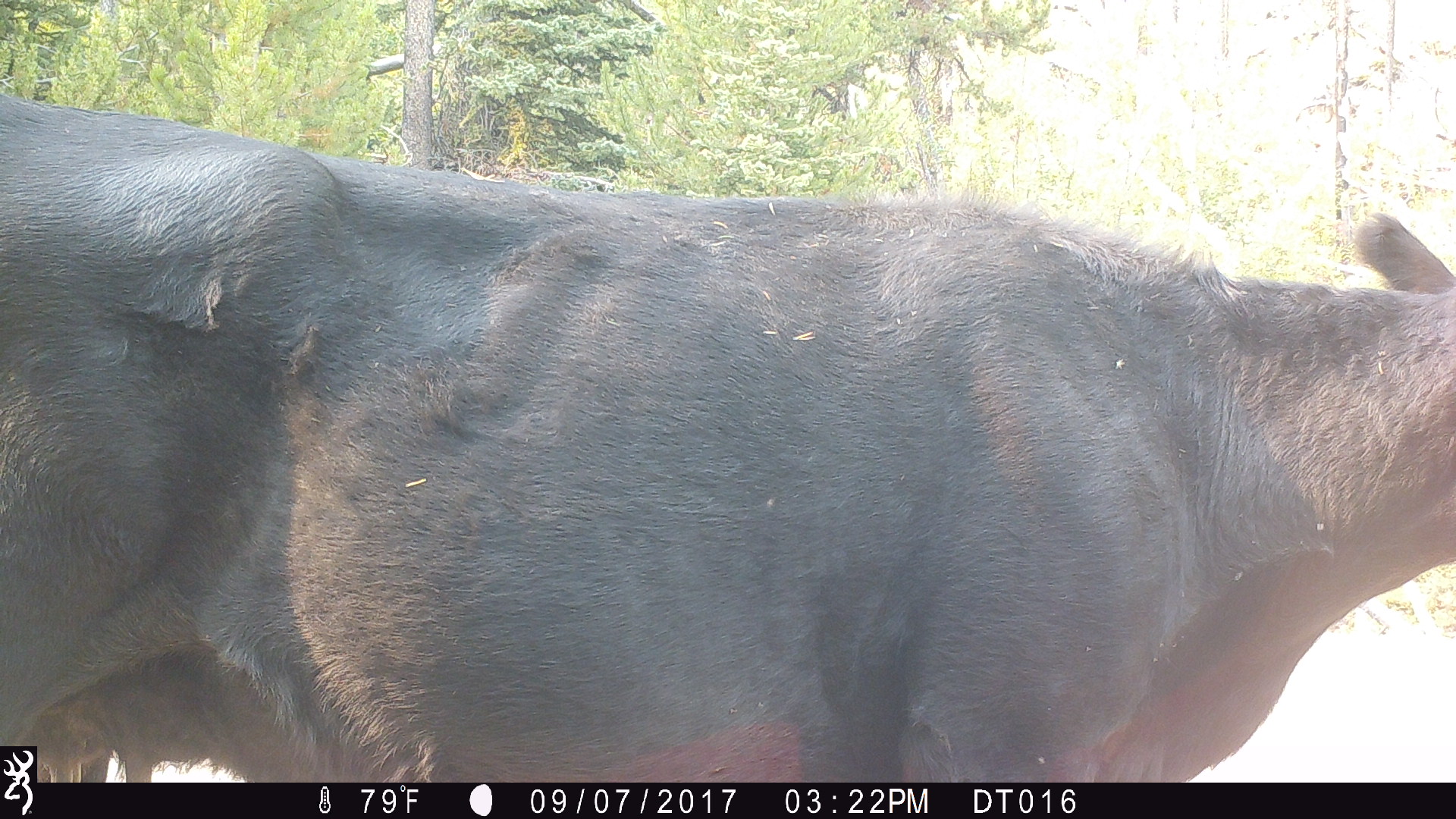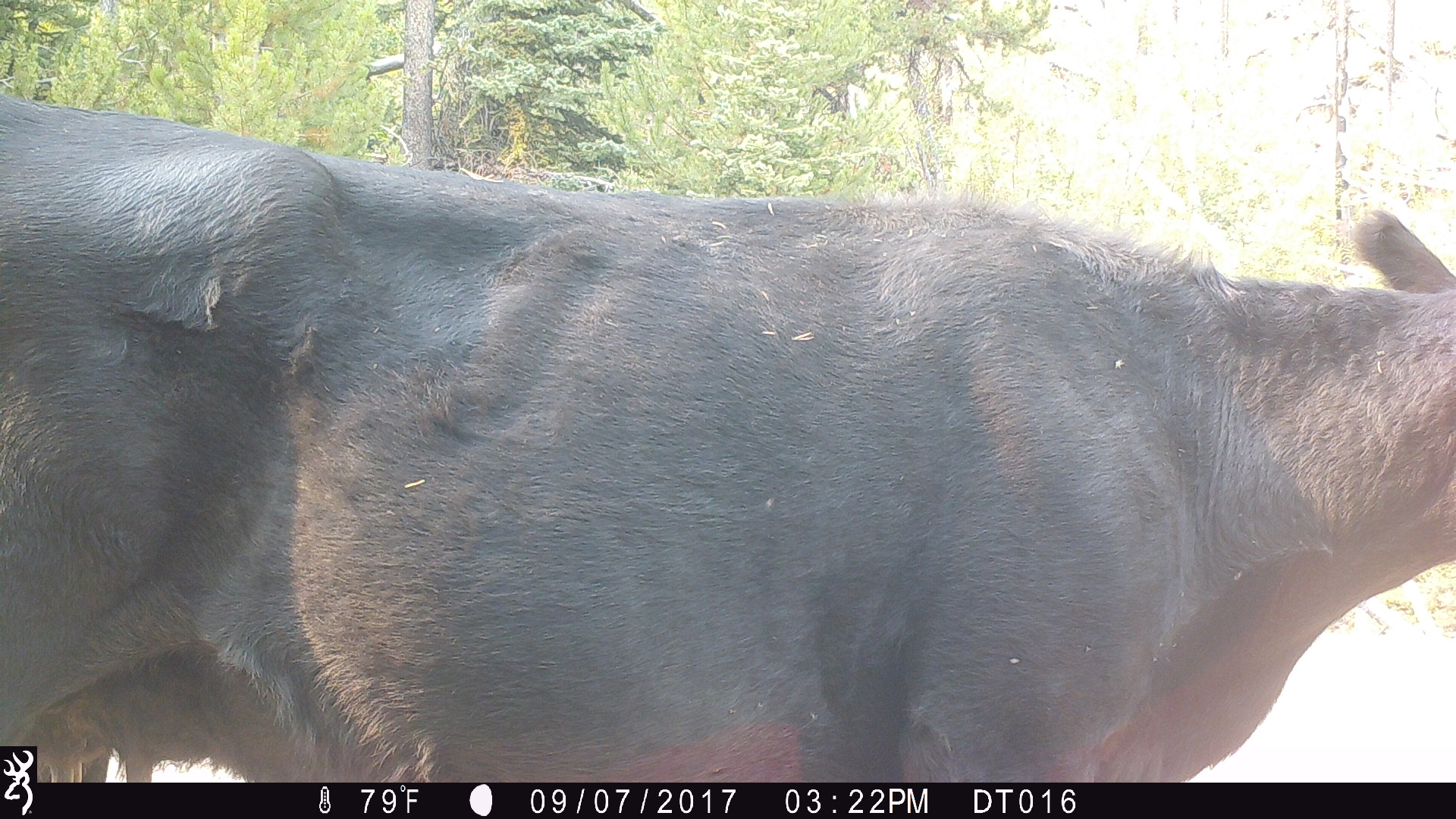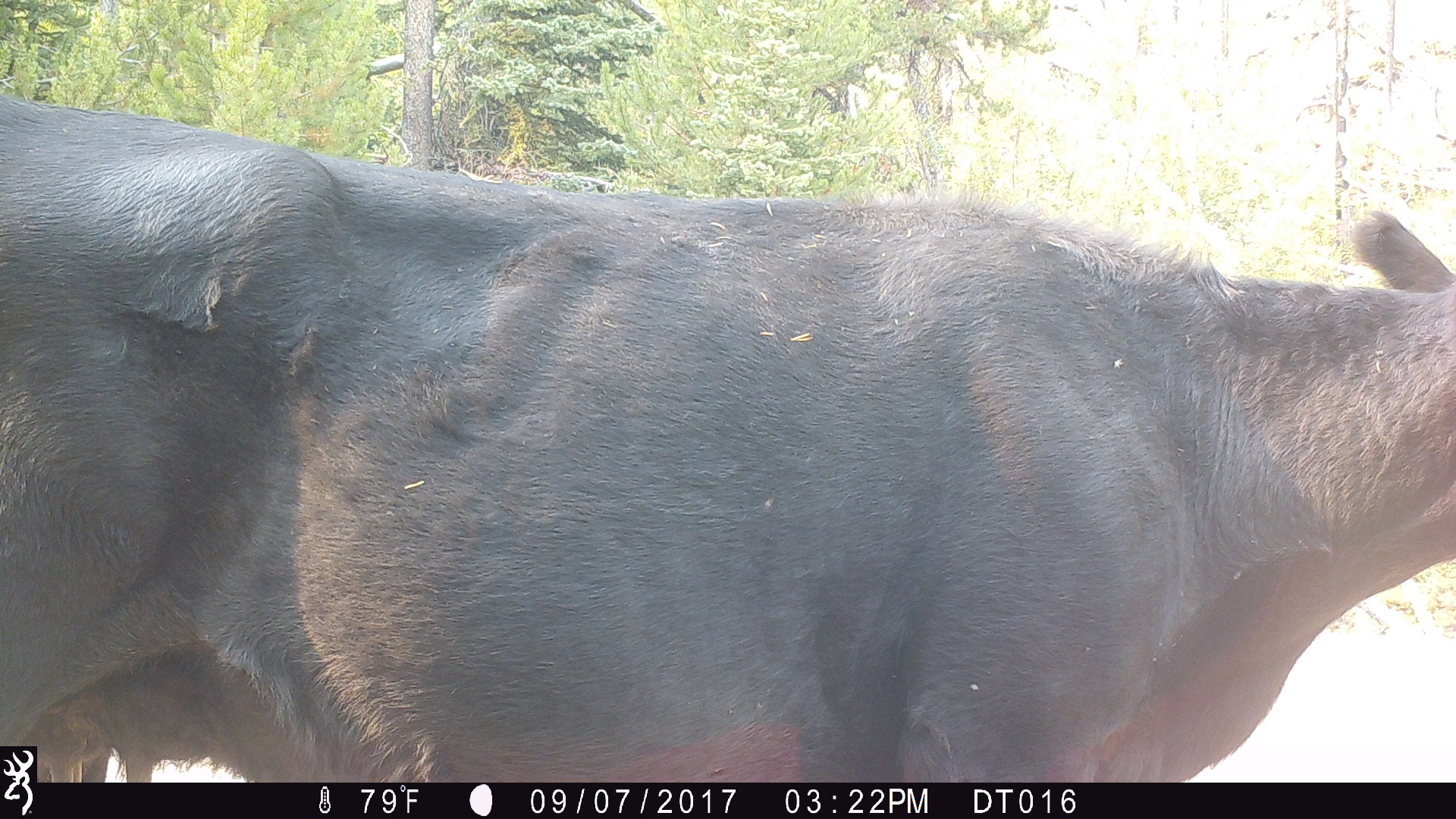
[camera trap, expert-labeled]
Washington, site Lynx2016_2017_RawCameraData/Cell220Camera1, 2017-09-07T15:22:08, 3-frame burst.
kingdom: Animalia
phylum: Chordata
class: Mammalia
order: Artiodactyla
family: Bovidae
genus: Bos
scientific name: Bos taurus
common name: domestic cattle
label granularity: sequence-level